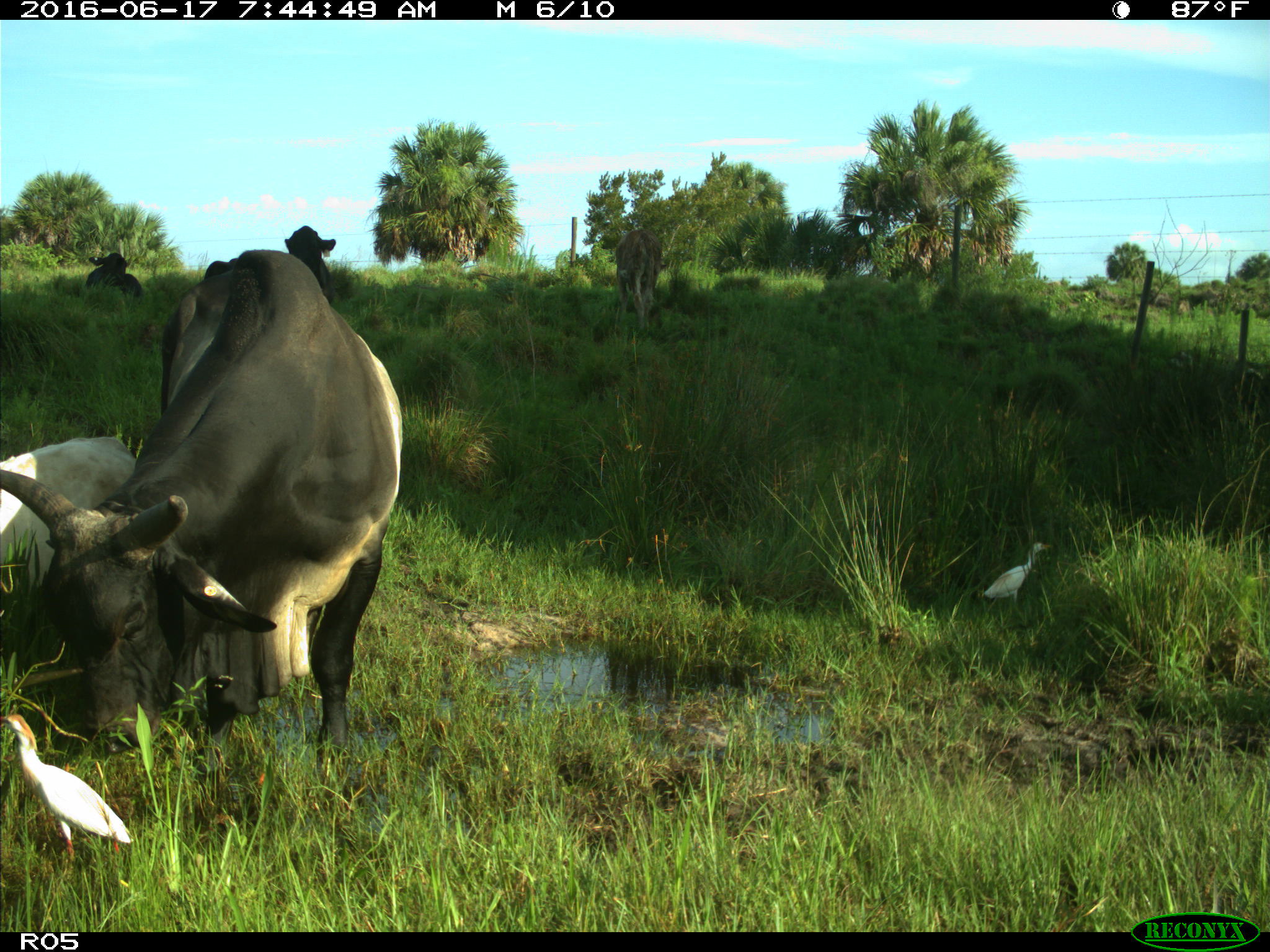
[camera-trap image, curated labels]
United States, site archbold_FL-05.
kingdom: Animalia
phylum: Chordata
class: Mammalia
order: Artiodactyla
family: Bovidae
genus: Bos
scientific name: Bos taurus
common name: domestic cow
Bos taurus (domestic cow).